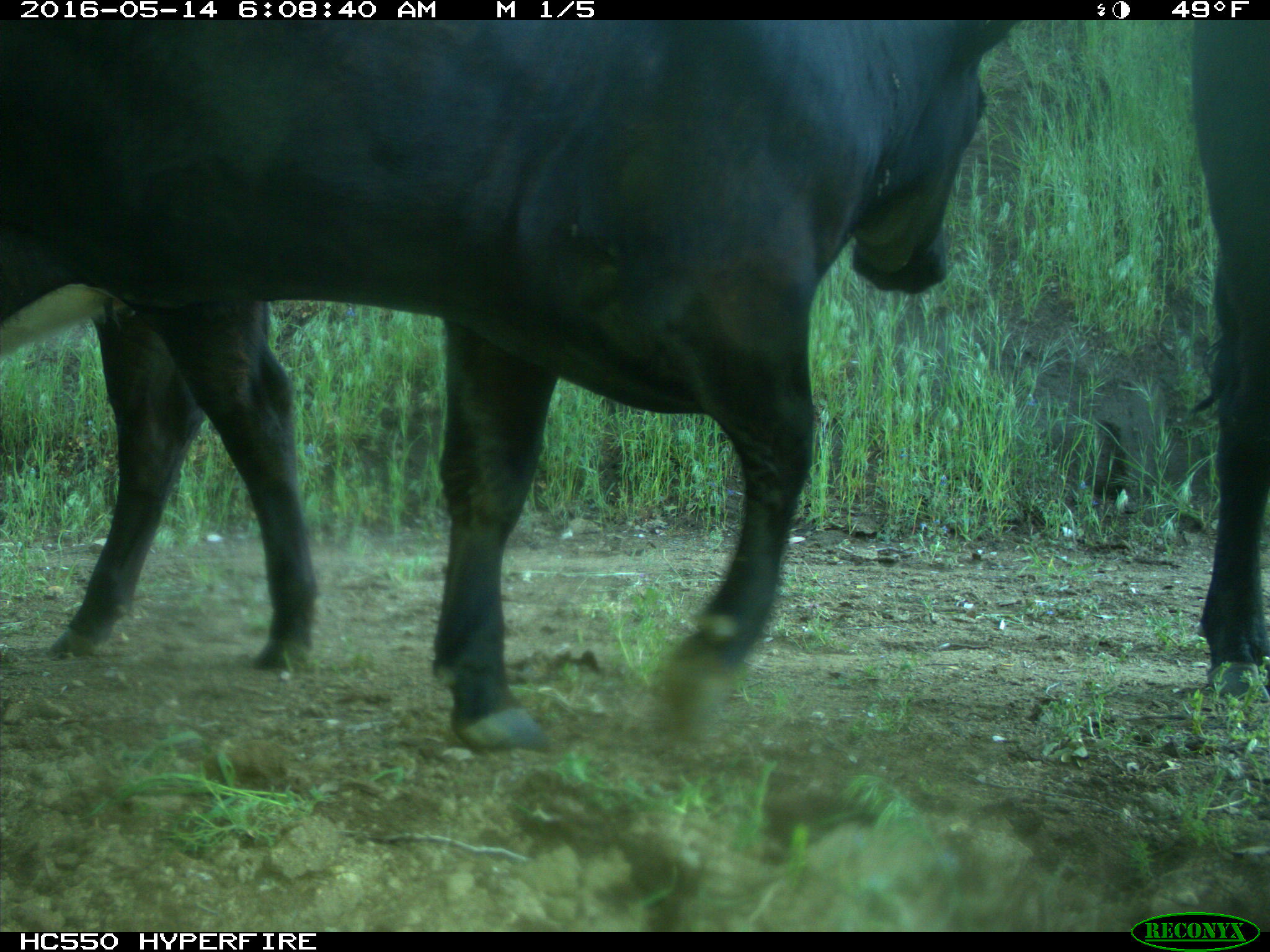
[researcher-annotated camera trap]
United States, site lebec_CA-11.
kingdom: Animalia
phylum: Chordata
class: Mammalia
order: Artiodactyla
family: Bovidae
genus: Bos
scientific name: Bos taurus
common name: domestic cow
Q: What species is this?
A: Bos taurus (domestic cow).